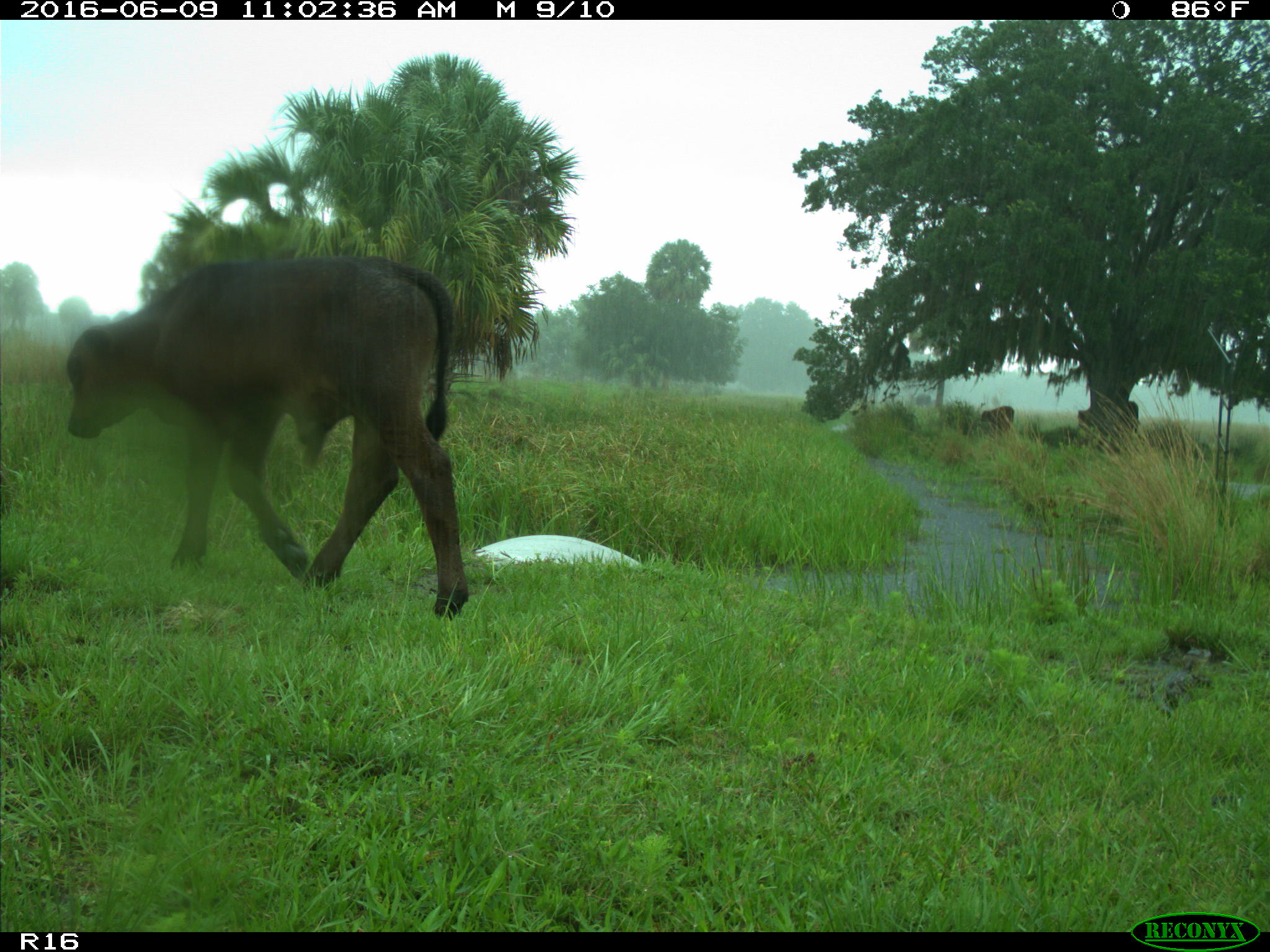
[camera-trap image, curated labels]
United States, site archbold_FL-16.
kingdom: Animalia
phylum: Chordata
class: Mammalia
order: Artiodactyla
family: Bovidae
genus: Bos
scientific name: Bos taurus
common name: domestic cow